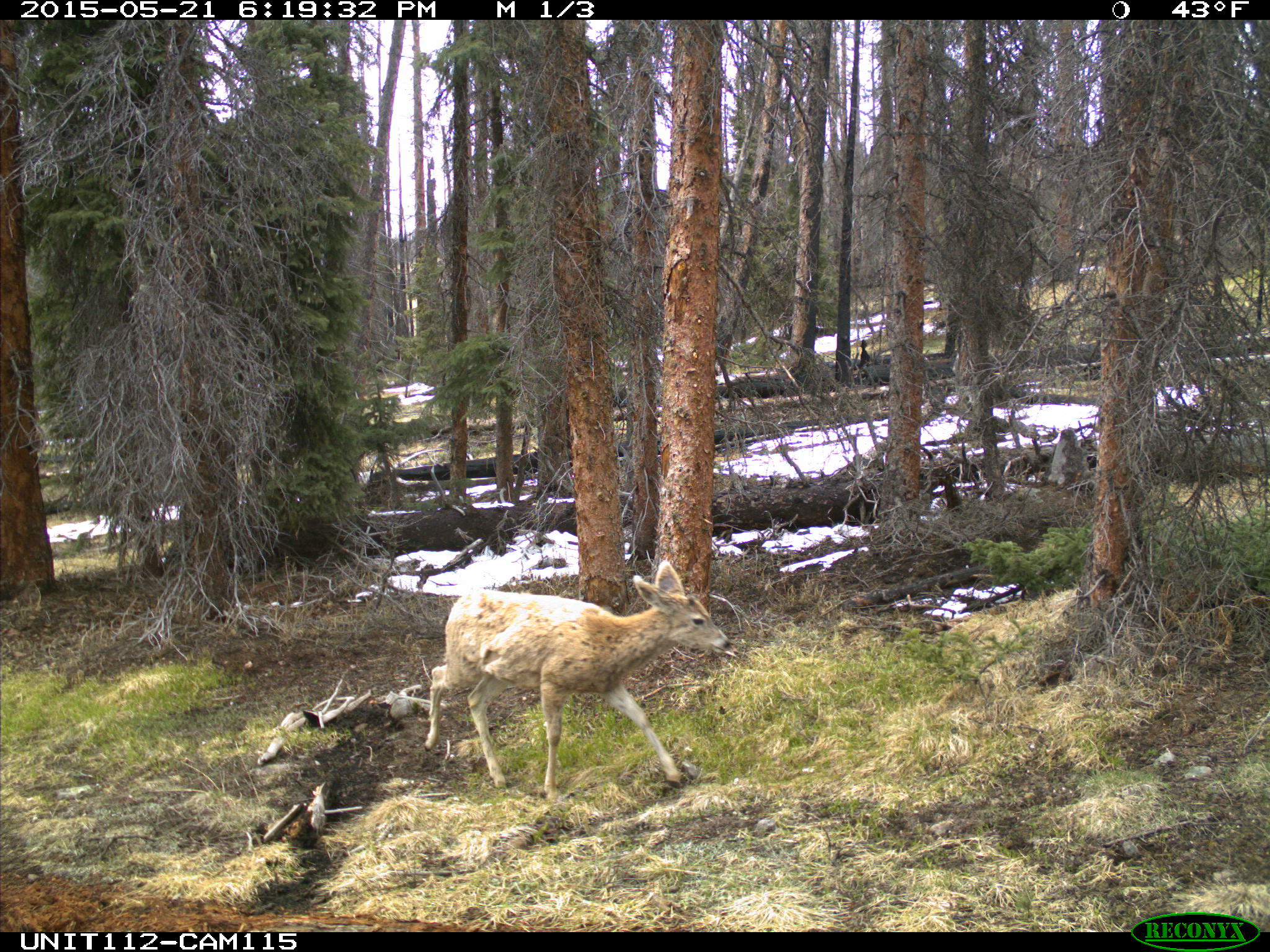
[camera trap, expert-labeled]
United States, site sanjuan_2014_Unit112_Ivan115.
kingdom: Animalia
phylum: Chordata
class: Mammalia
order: Artiodactyla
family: Cervidae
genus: Odocoileus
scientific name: Odocoileus hemionus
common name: mule deer